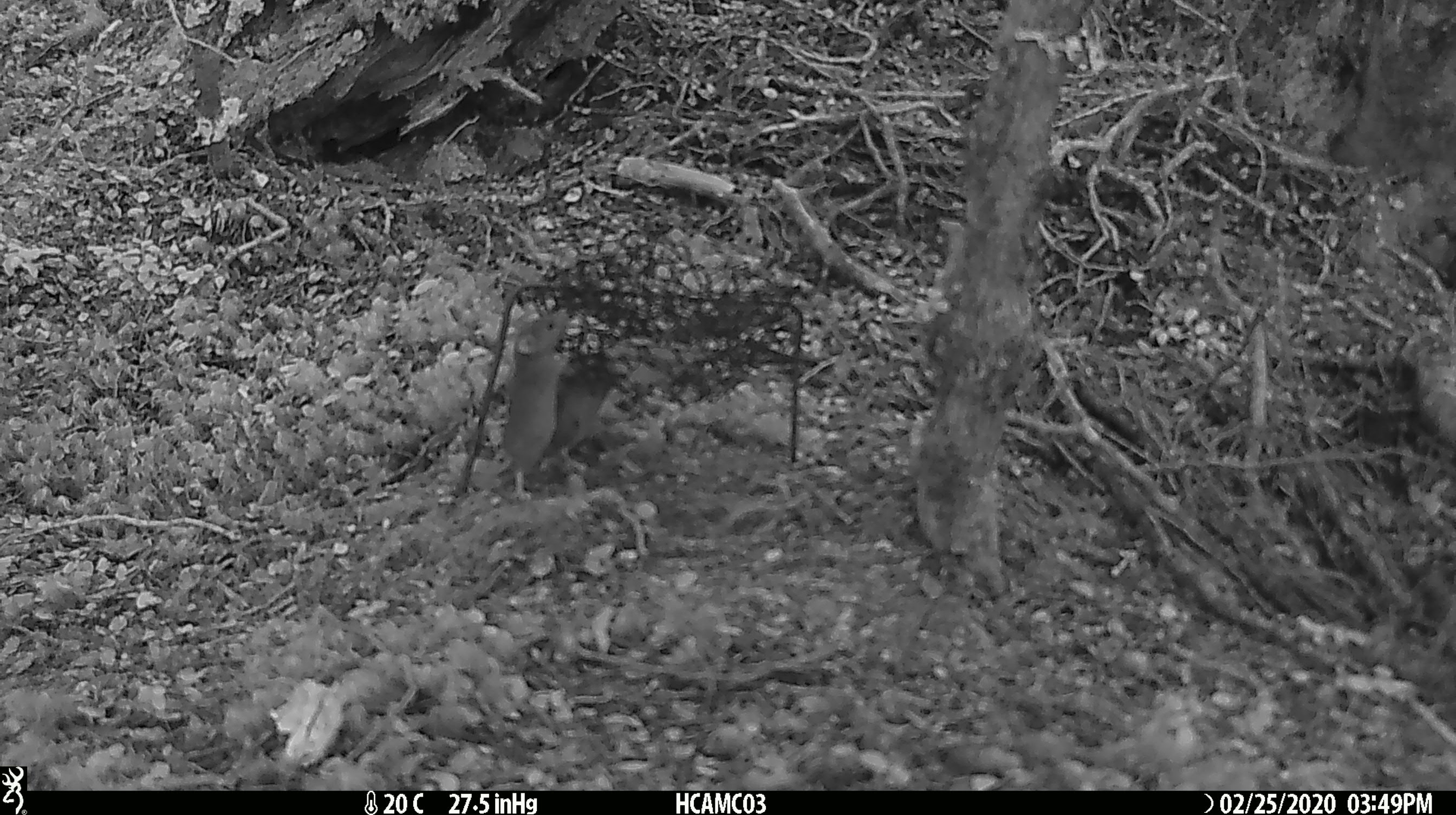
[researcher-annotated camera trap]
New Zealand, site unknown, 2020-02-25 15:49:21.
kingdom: Animalia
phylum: Chordata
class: Mammalia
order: Rodentia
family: Muridae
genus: Mus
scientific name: Mus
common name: mouse